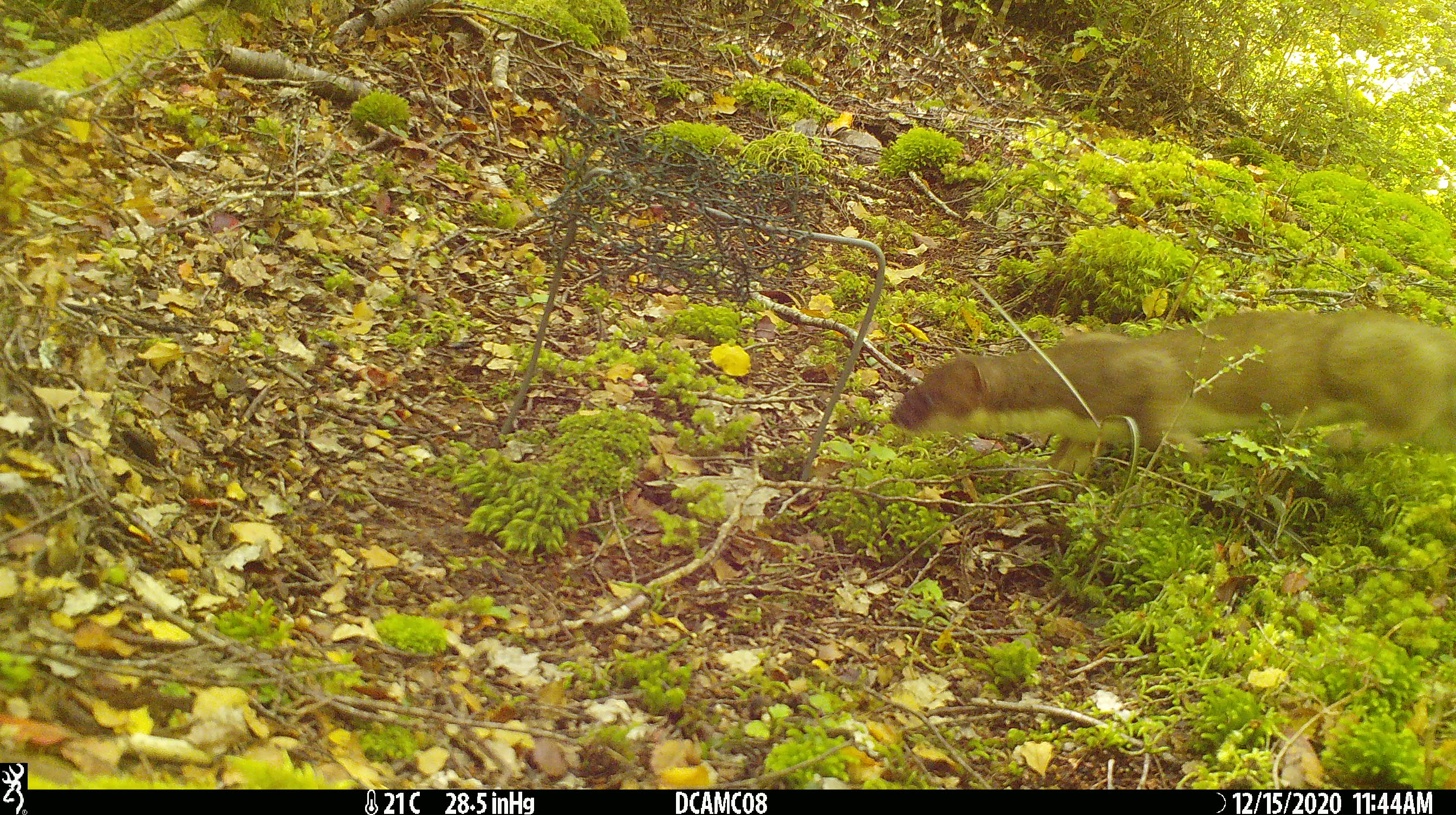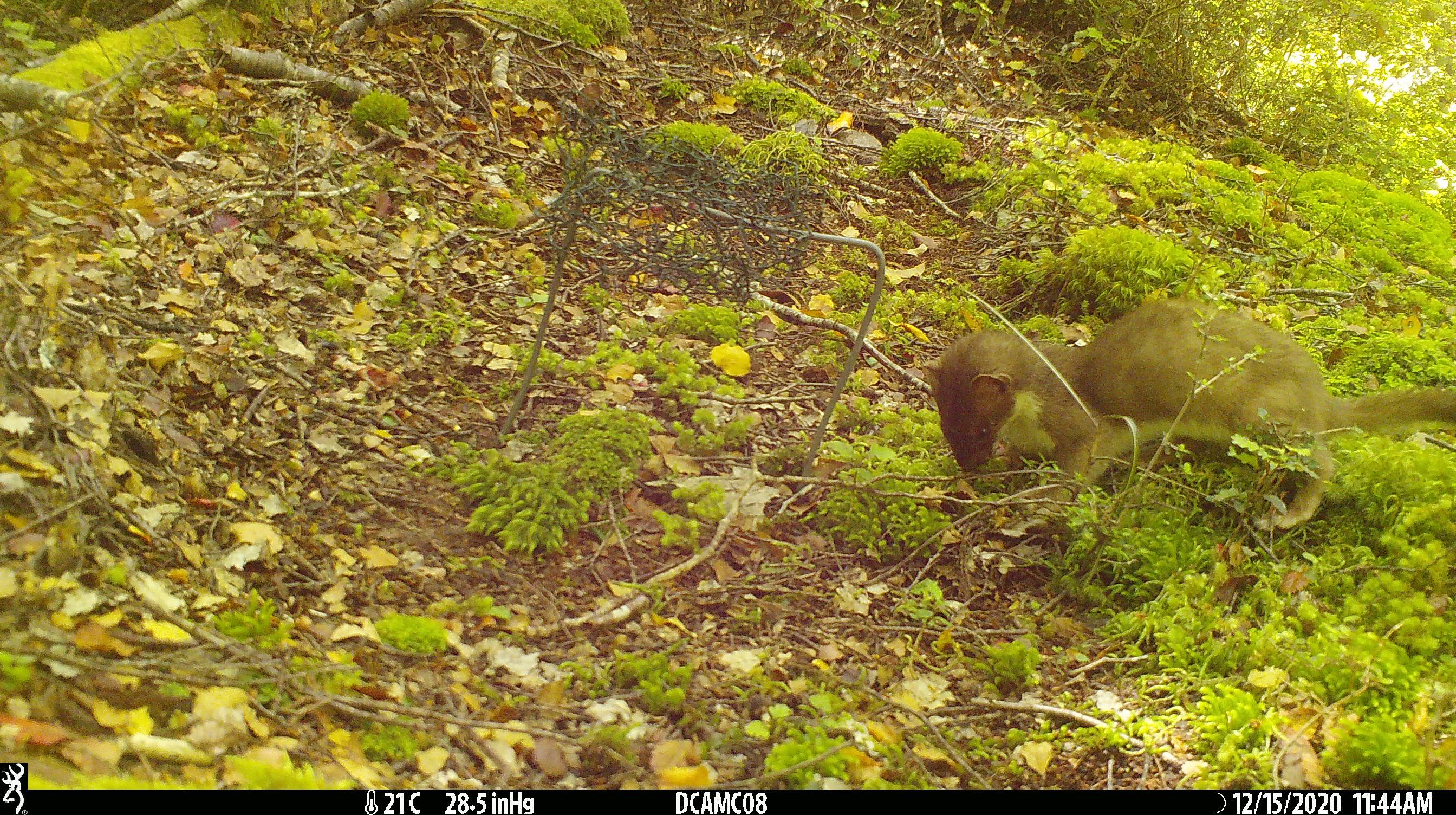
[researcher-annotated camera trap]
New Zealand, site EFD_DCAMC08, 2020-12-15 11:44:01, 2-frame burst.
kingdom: Animalia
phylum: Chordata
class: Mammalia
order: Carnivora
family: Mustelidae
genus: Mustela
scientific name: Mustela erminea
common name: stoat